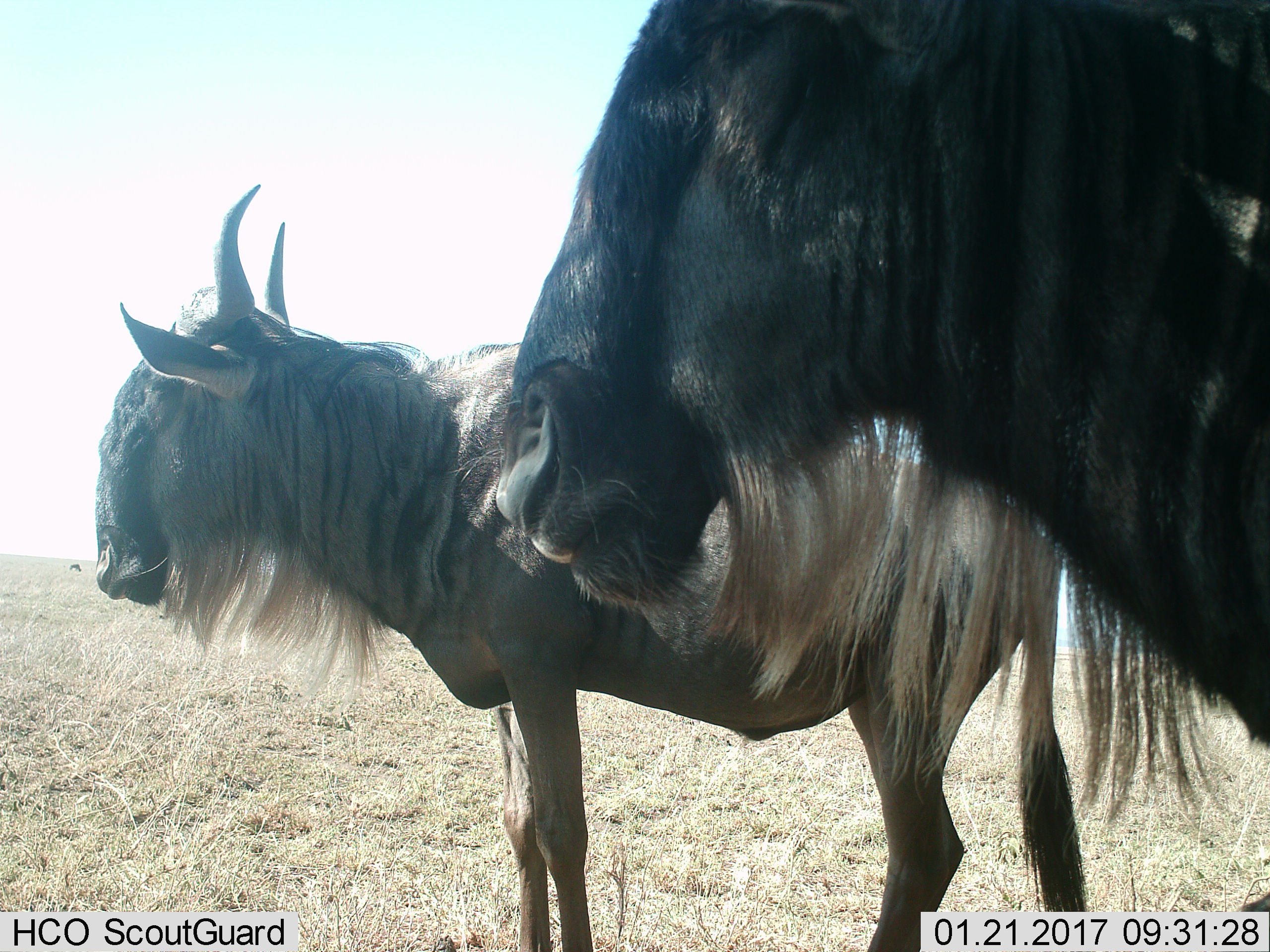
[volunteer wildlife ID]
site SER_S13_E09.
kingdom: Animalia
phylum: Chordata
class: Mammalia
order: Artiodactyla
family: Bovidae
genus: Connochaetes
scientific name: Connochaetes taurinus taurinus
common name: blue wildebeest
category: wildebeestblue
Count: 2.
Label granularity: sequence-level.